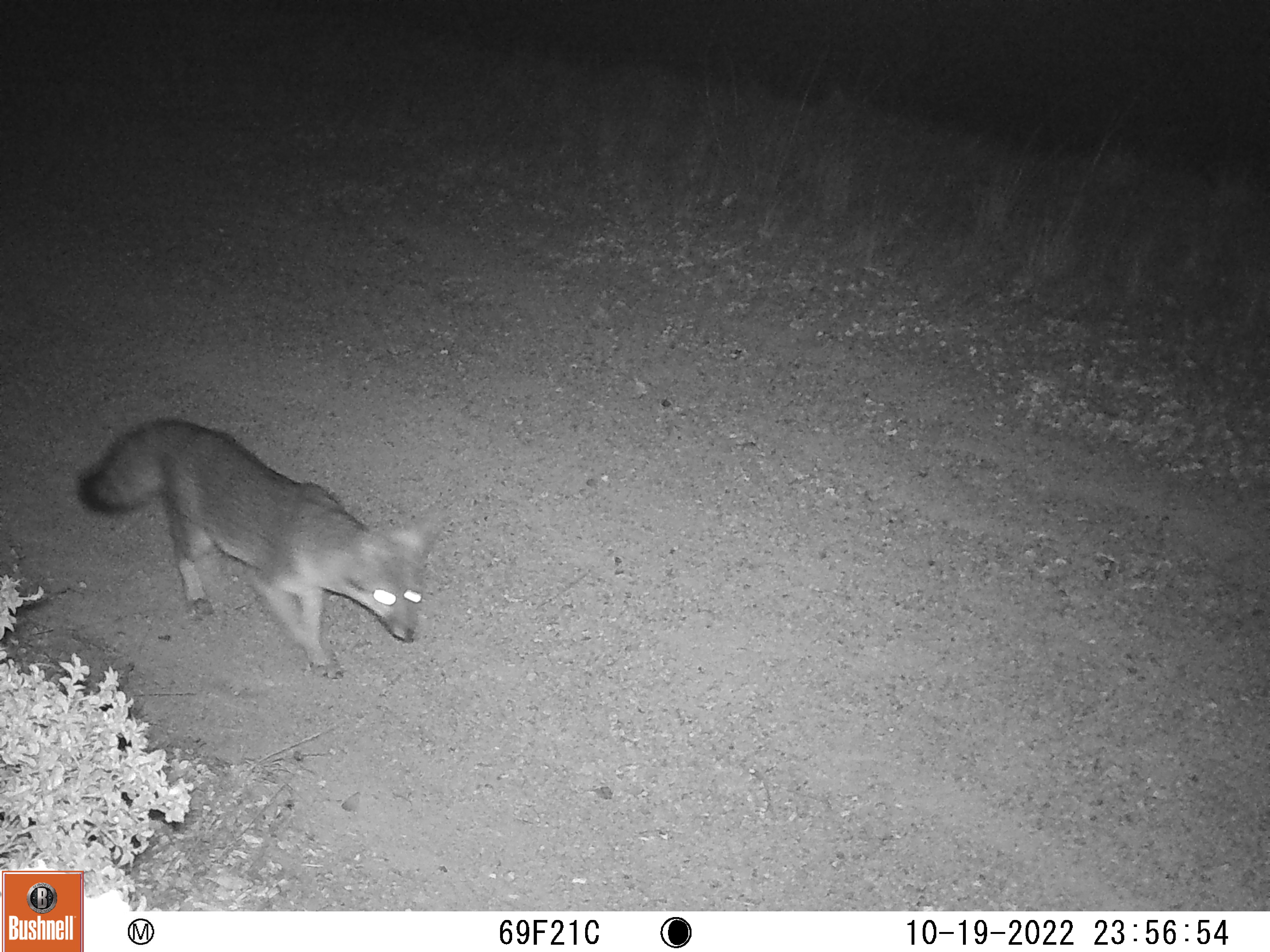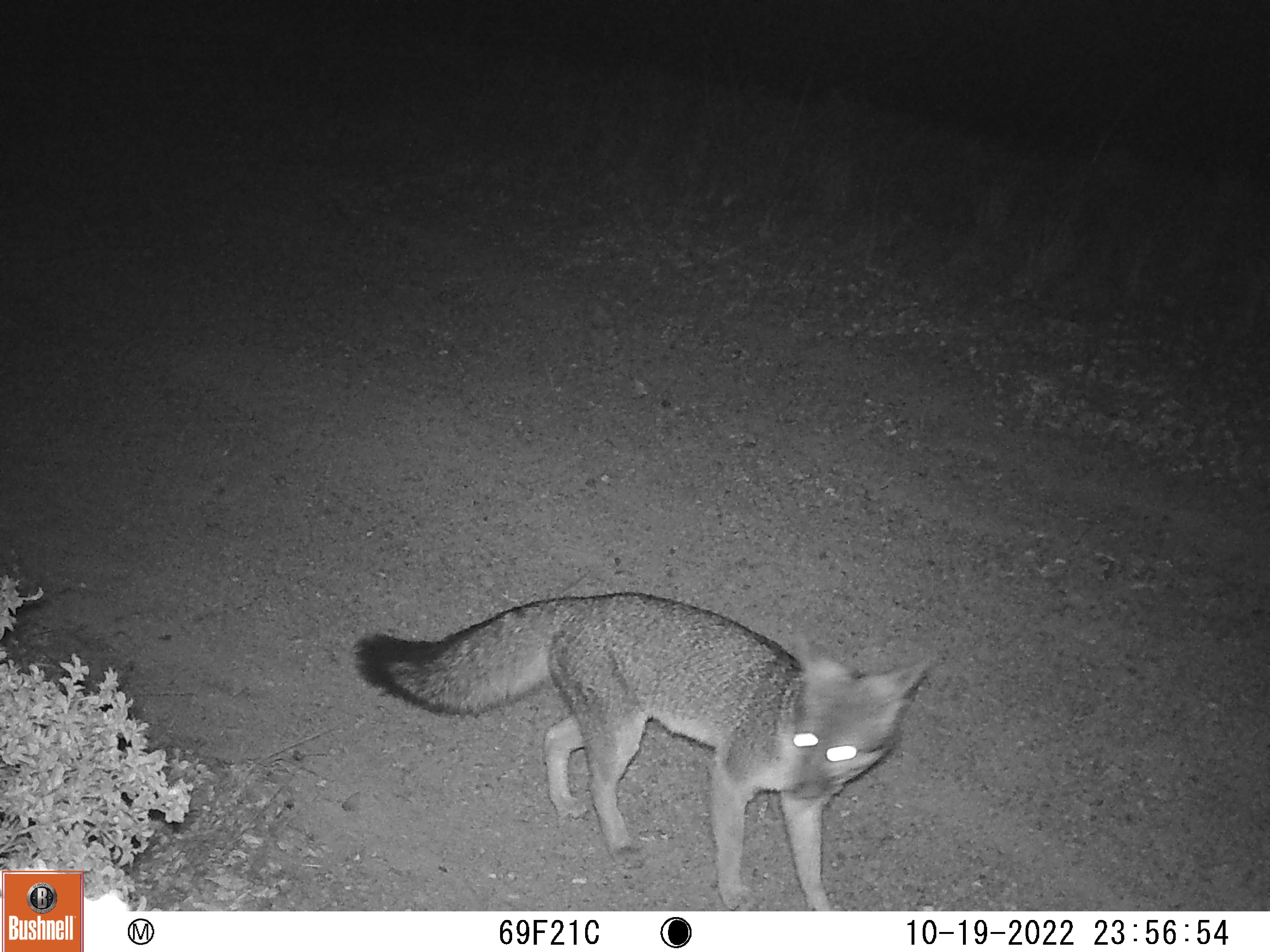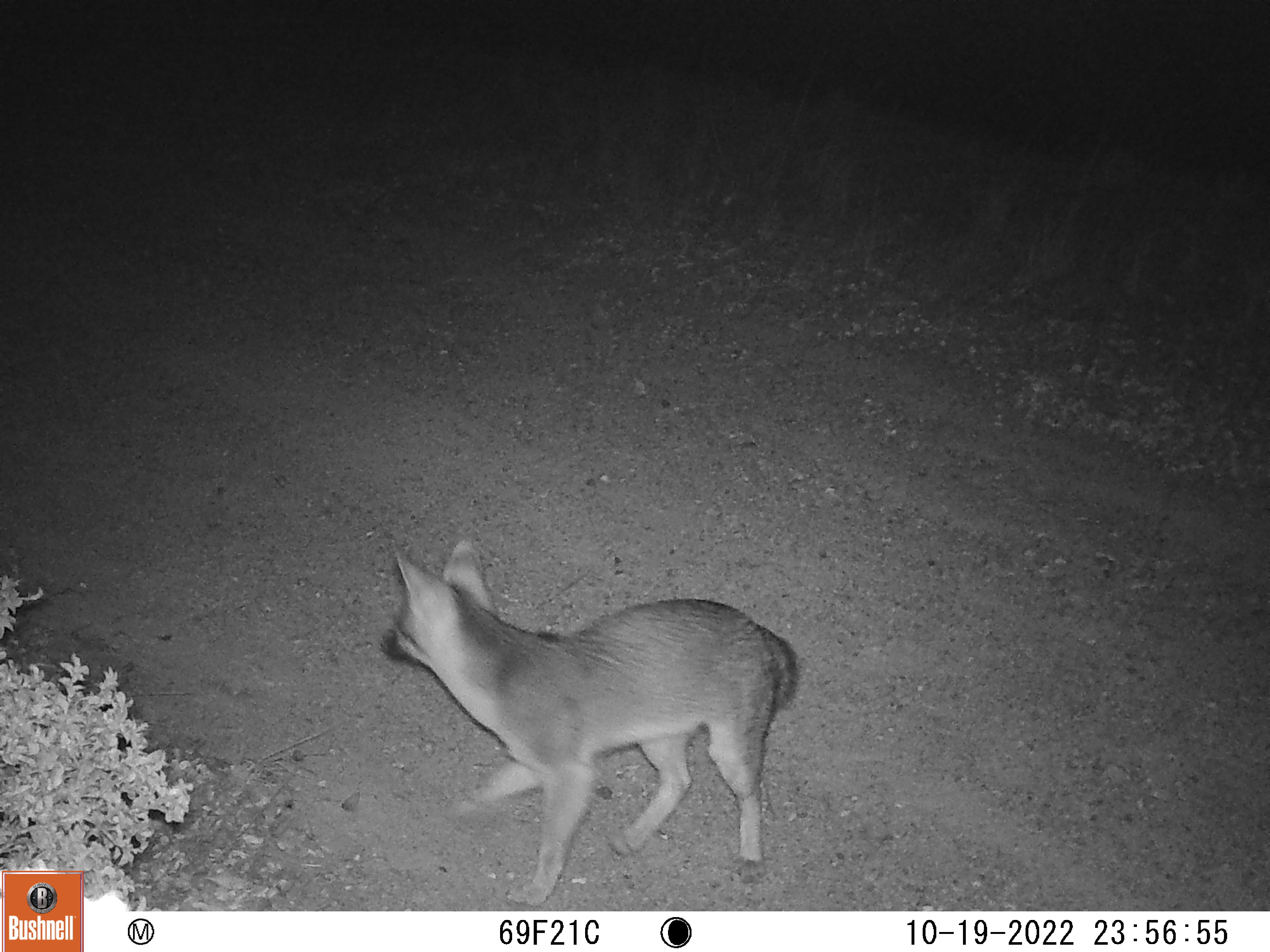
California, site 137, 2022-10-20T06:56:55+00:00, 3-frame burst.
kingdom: Animalia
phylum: Chordata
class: Mammalia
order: Carnivora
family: Canidae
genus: Urocyon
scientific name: Urocyon cinereoargenteus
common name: gray fox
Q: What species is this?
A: Gray fox (Urocyon cinereoargenteus).